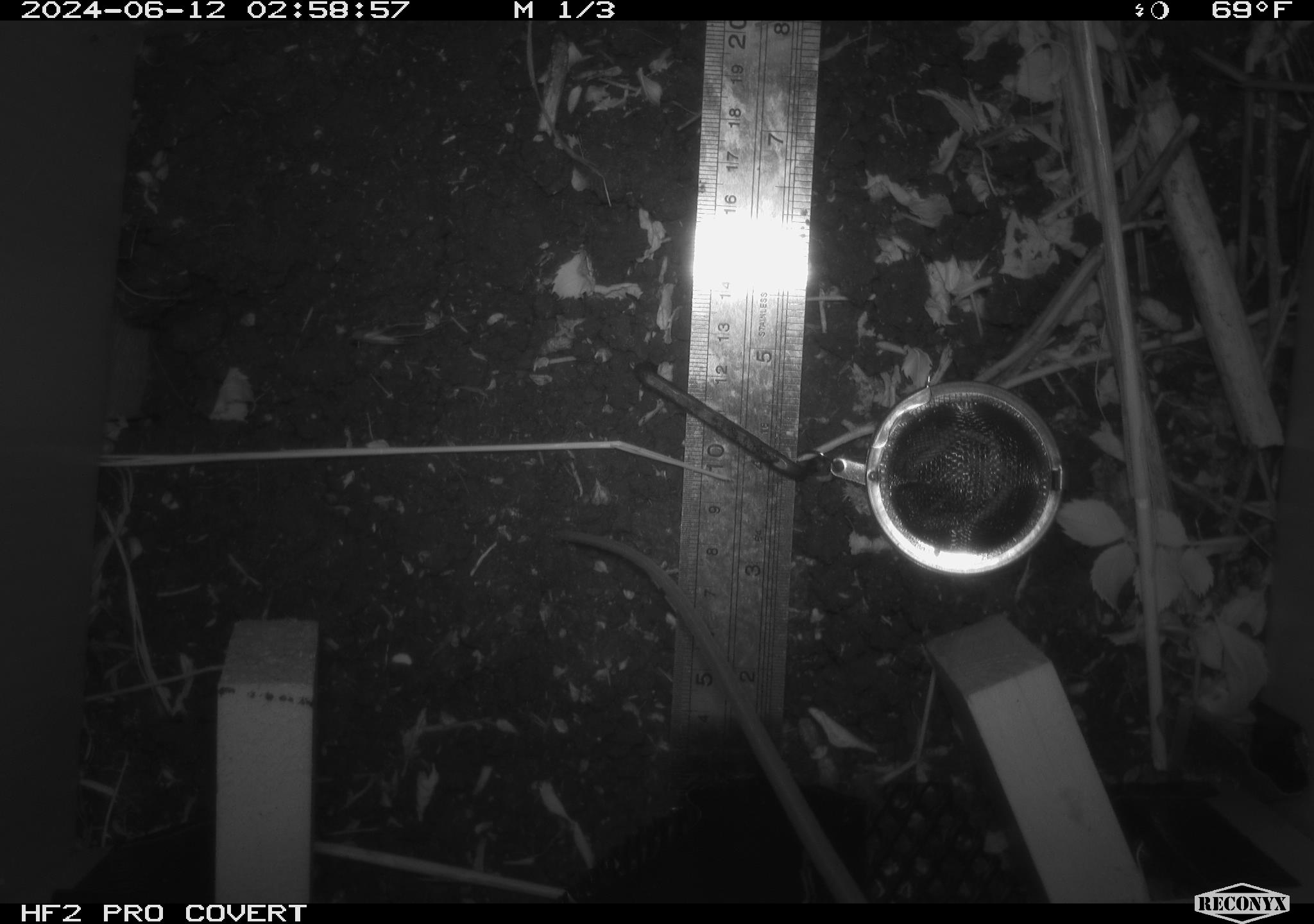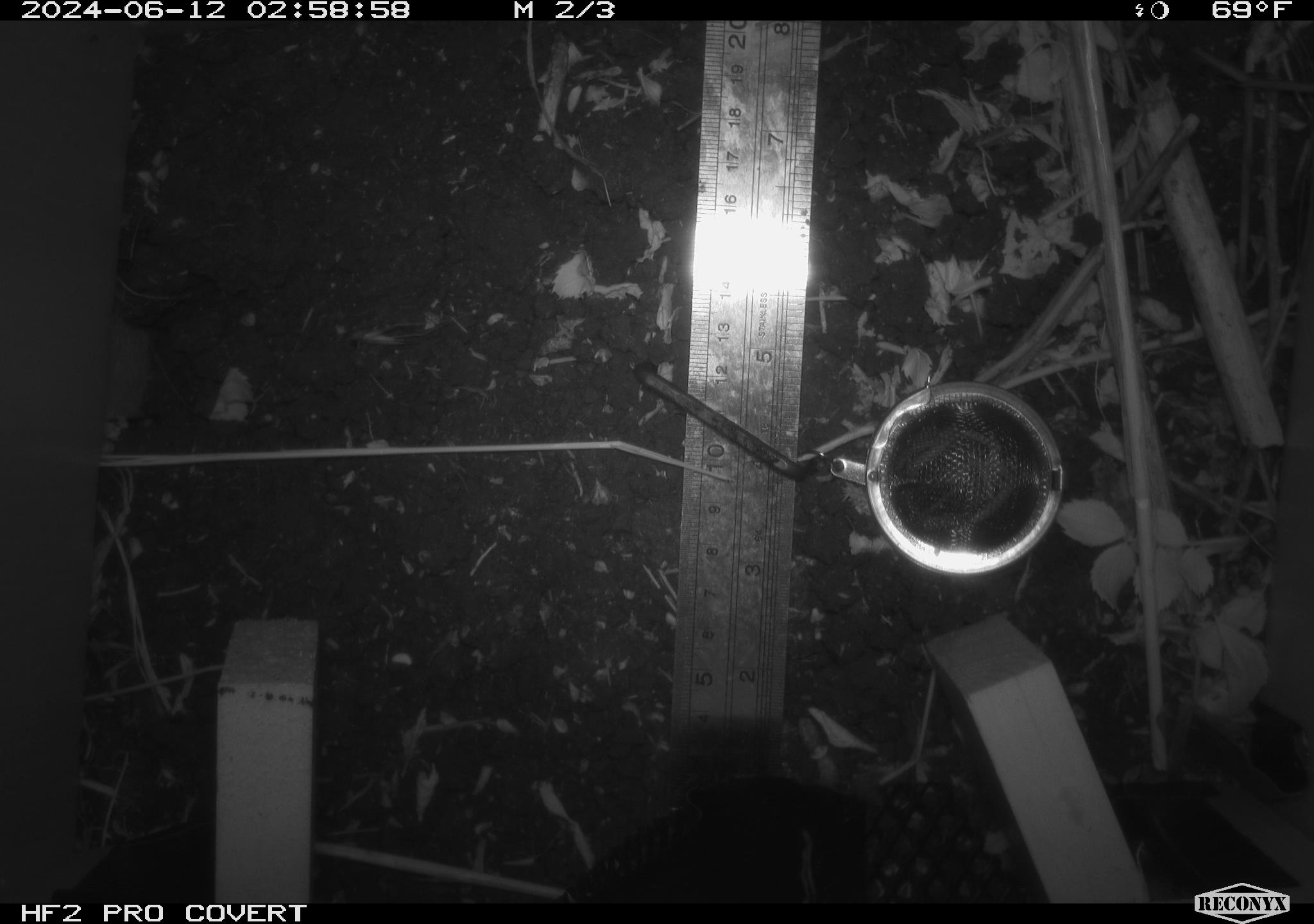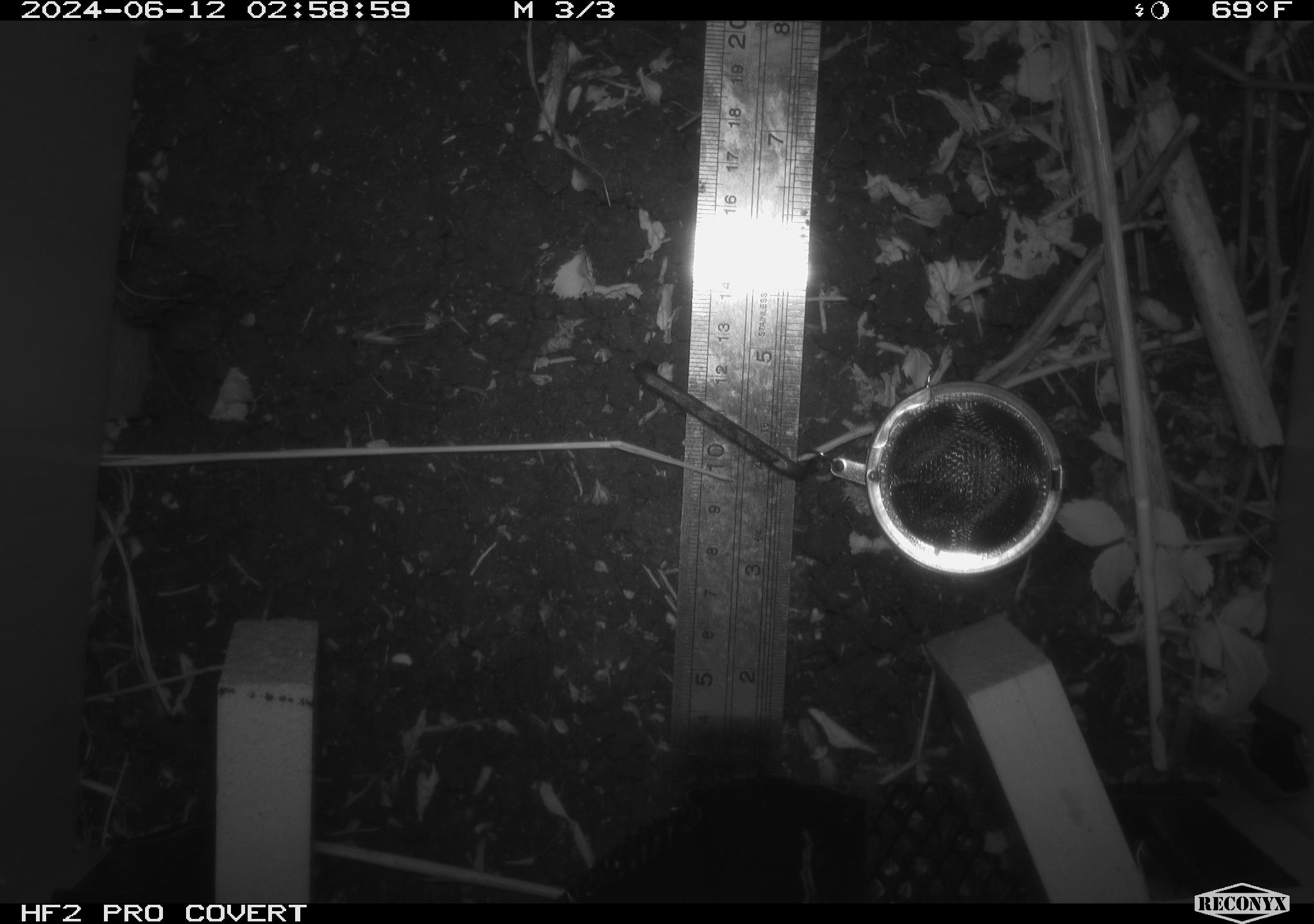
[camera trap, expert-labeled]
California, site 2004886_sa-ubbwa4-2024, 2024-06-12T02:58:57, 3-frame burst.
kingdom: Animalia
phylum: Chordata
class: Mammalia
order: Rodentia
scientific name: Rodentia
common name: woodrat or rat or mouse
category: woodrat or rat or mouse species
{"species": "woodrat or rat or mouse species (woodrat or rat or mouse) (Rodentia)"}